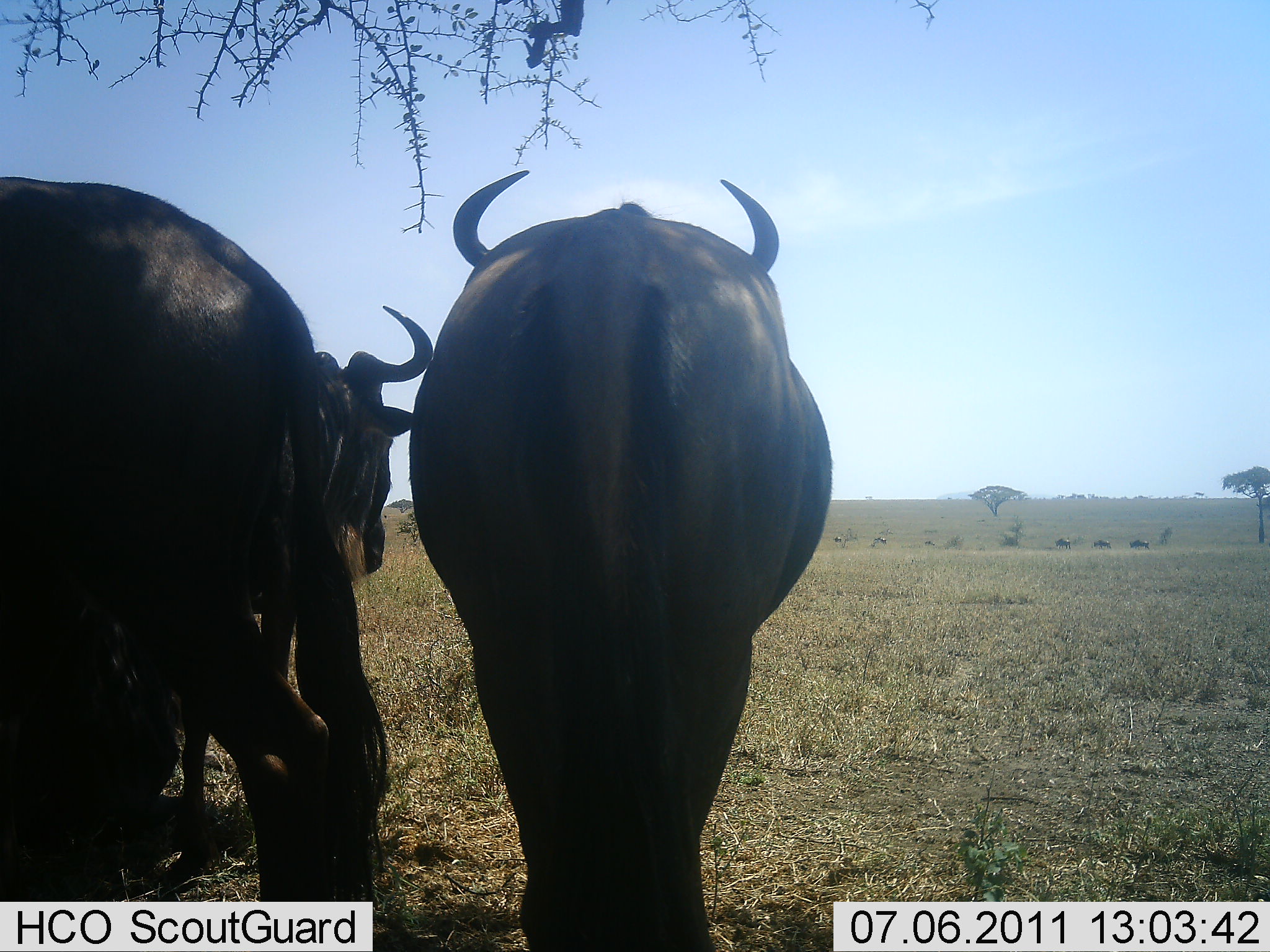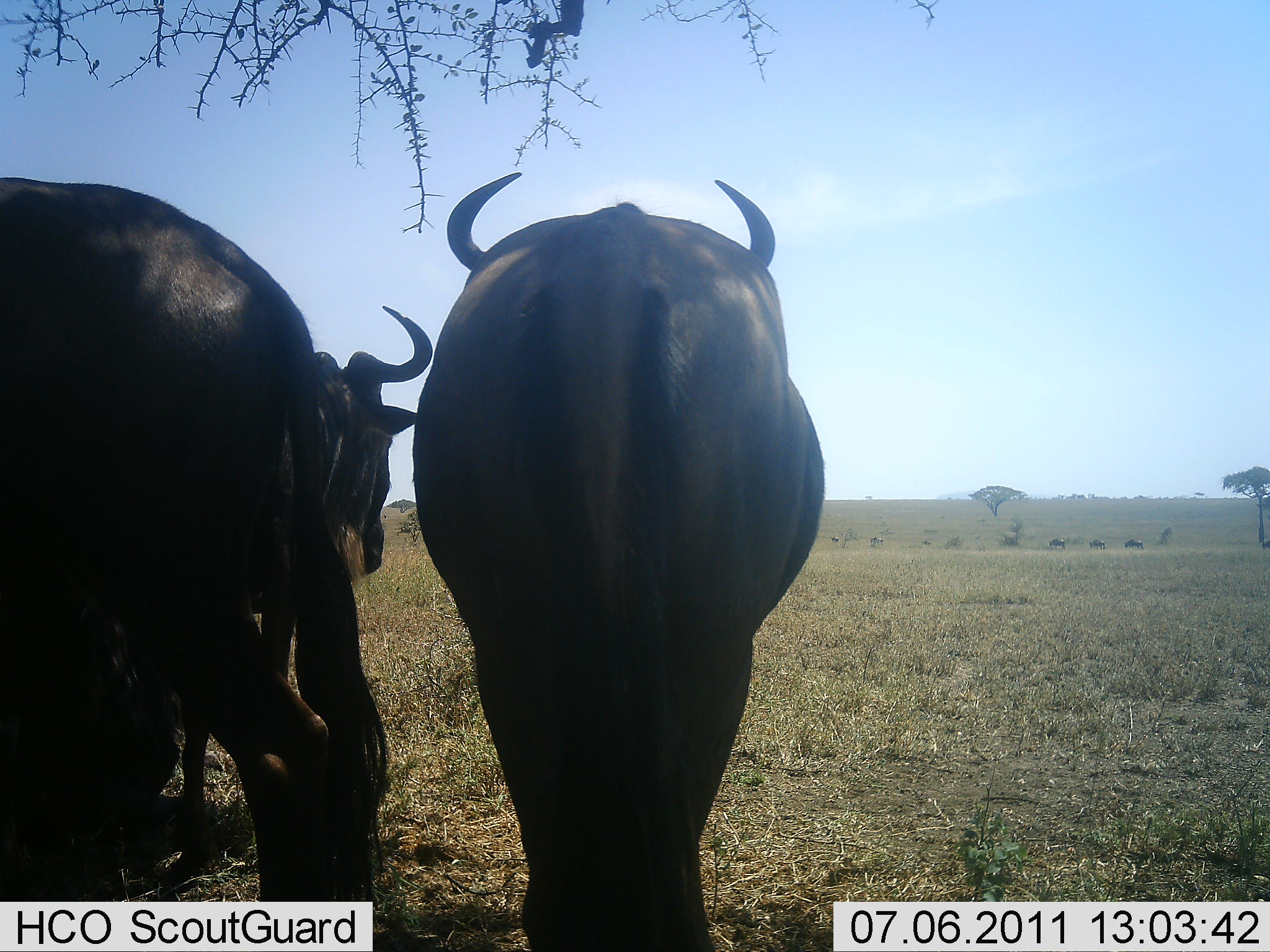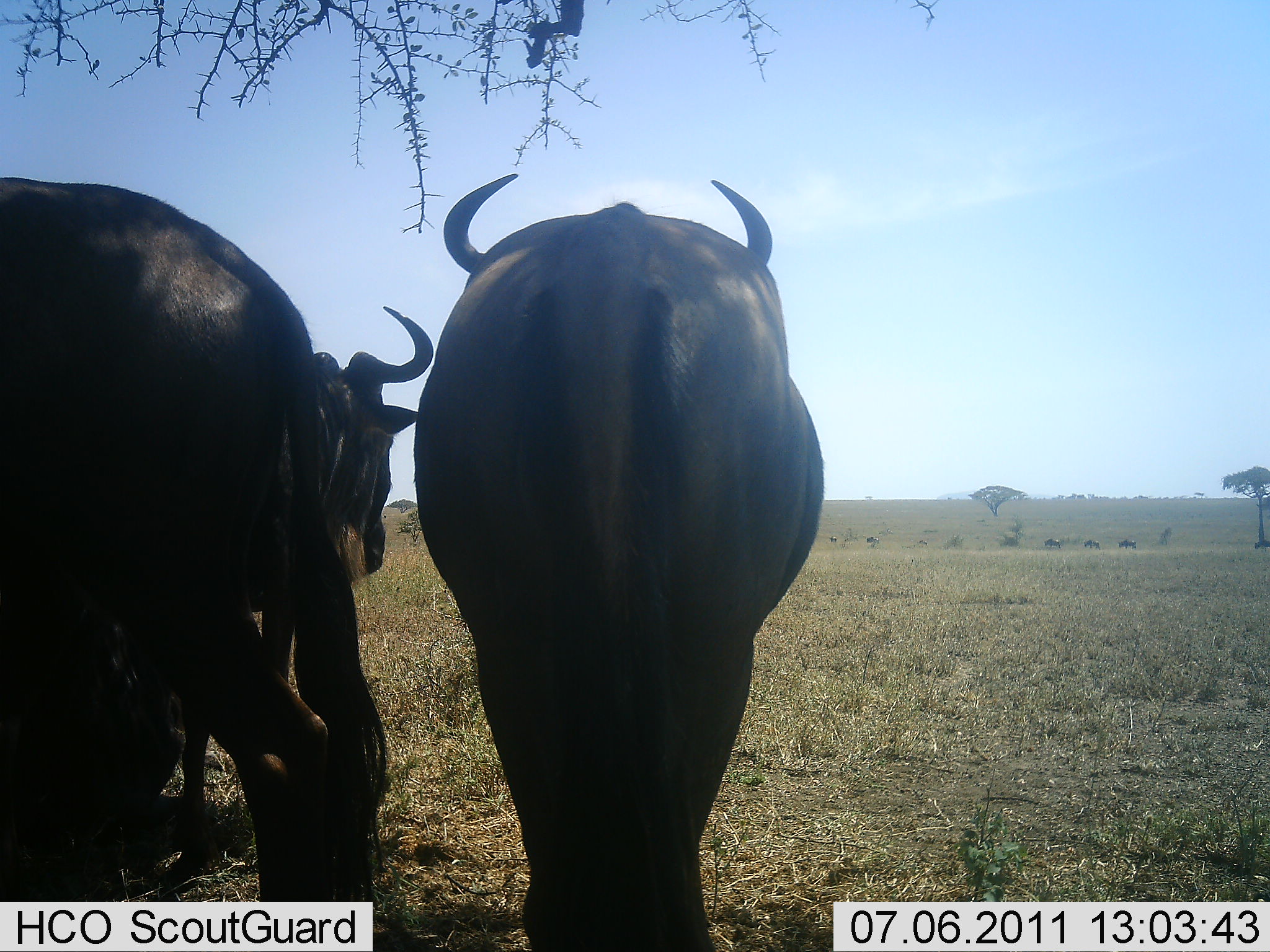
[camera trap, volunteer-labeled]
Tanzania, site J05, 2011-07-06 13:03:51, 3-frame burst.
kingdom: Animalia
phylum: Chordata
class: Mammalia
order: Artiodactyla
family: Bovidae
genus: Connochaetes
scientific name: Connochaetes taurinus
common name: blue wildebeest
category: wildebeest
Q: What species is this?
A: Wildebeest (blue wildebeest) (Connochaetes taurinus).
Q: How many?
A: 3.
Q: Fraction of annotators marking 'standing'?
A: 77%.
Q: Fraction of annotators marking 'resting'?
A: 8%.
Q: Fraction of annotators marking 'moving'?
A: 23%.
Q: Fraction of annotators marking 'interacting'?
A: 0%.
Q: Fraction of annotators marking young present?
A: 0%.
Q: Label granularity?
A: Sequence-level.